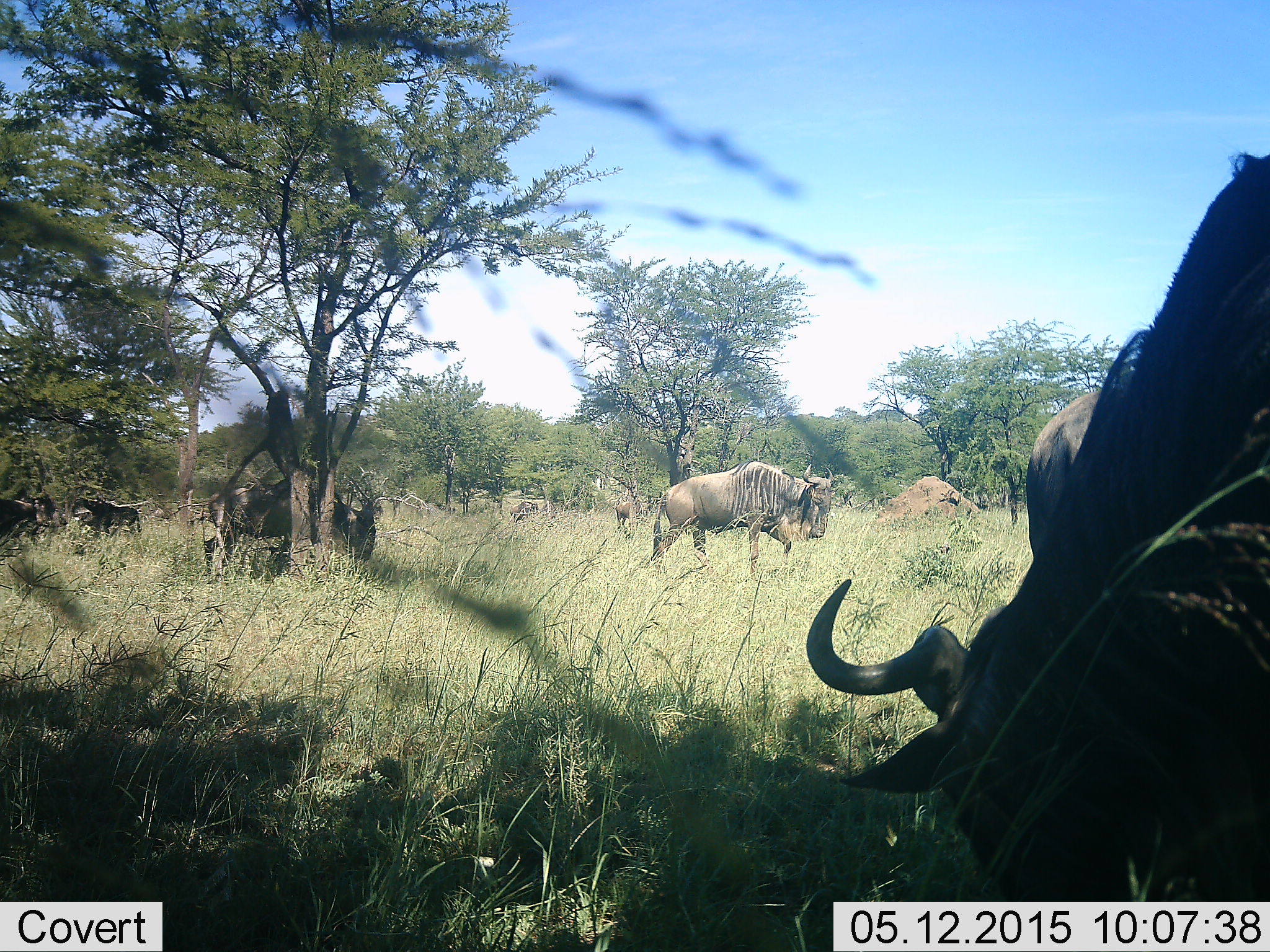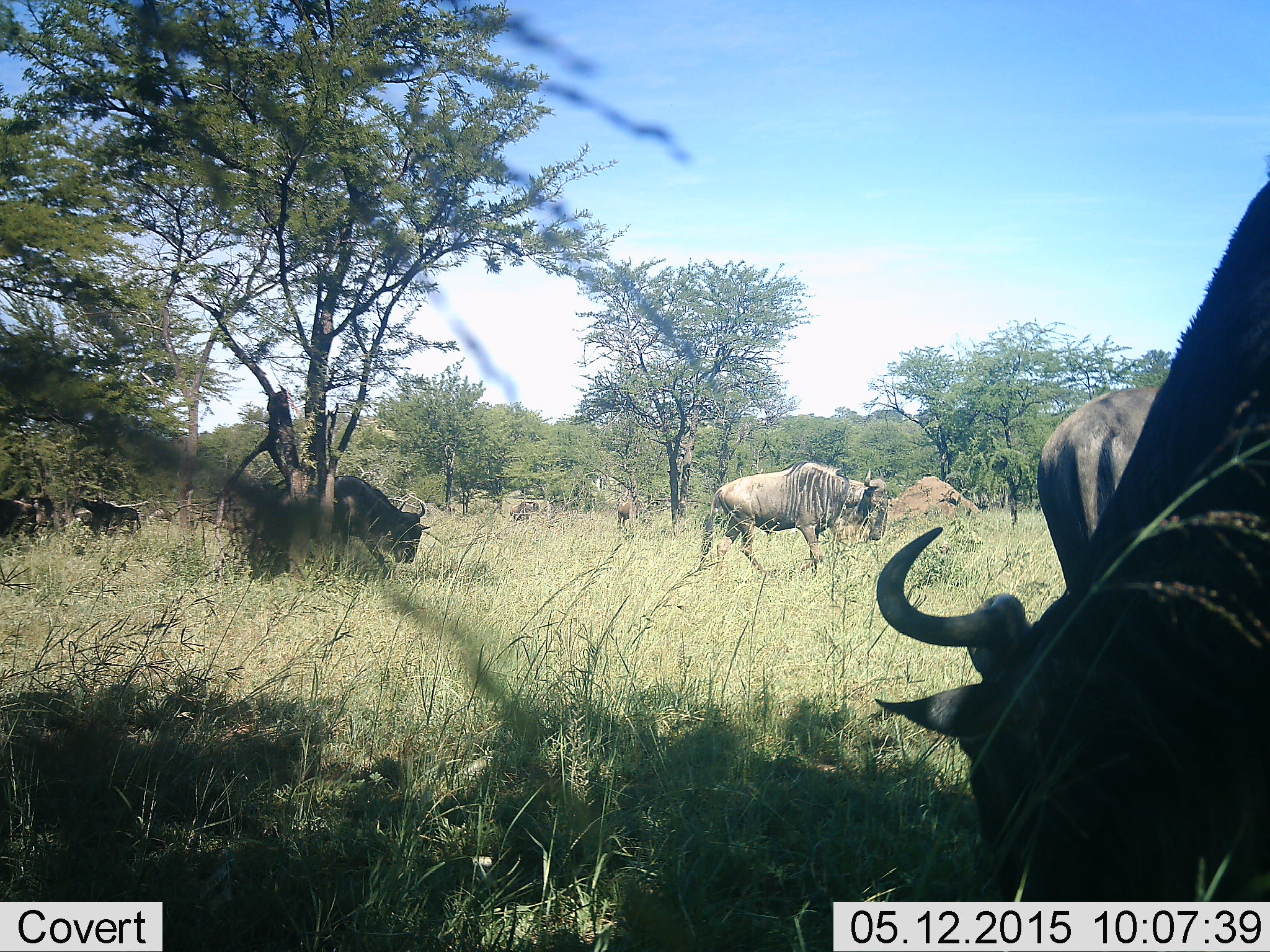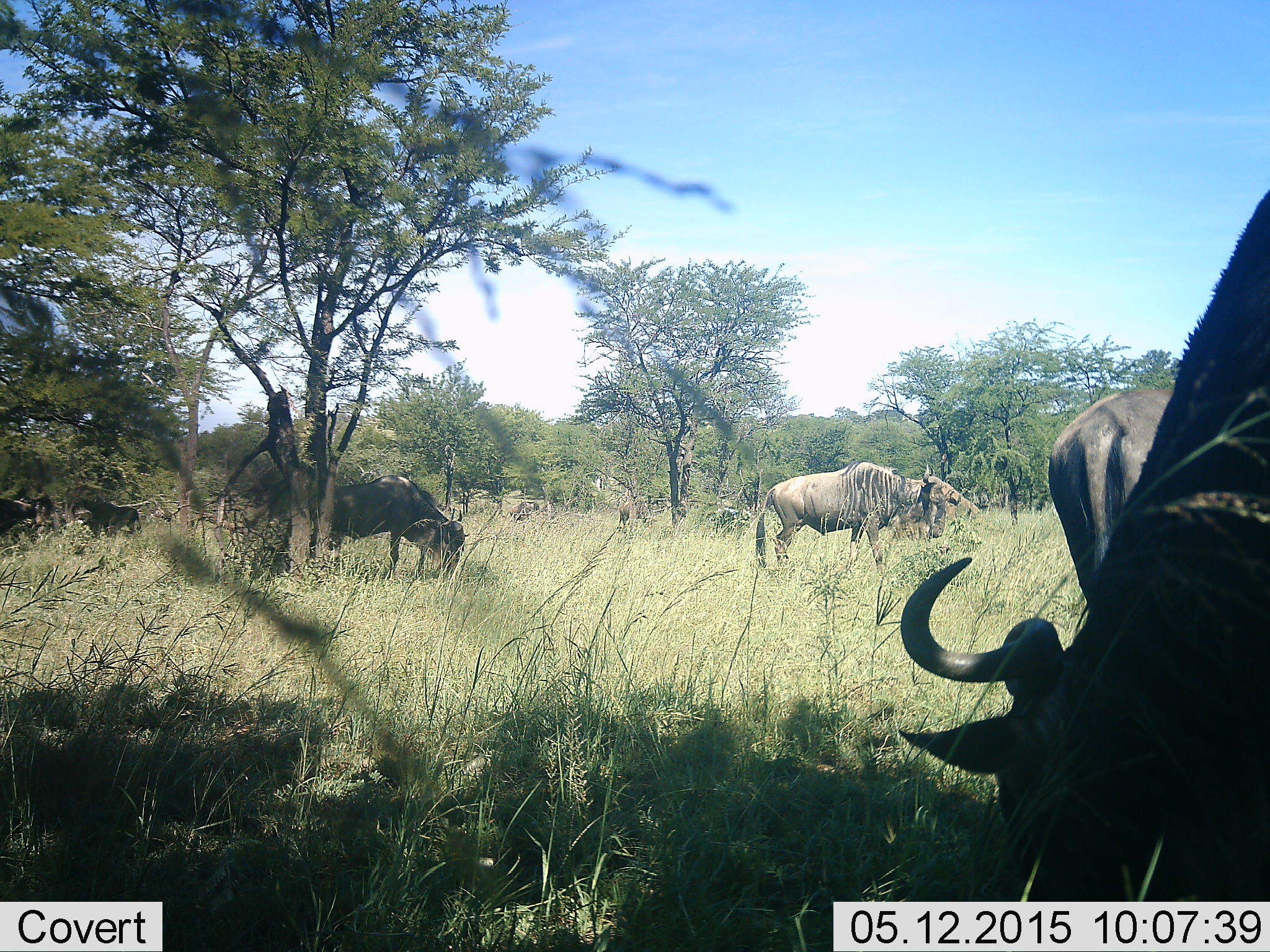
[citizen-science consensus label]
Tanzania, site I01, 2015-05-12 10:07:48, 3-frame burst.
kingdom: Animalia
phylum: Chordata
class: Mammalia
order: Artiodactyla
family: Bovidae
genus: Connochaetes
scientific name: Connochaetes taurinus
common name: blue wildebeest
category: wildebeest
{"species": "wildebeest (blue wildebeest) (Connochaetes taurinus)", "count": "5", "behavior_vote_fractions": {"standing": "70%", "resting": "0%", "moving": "80%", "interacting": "0%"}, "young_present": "0%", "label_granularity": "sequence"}